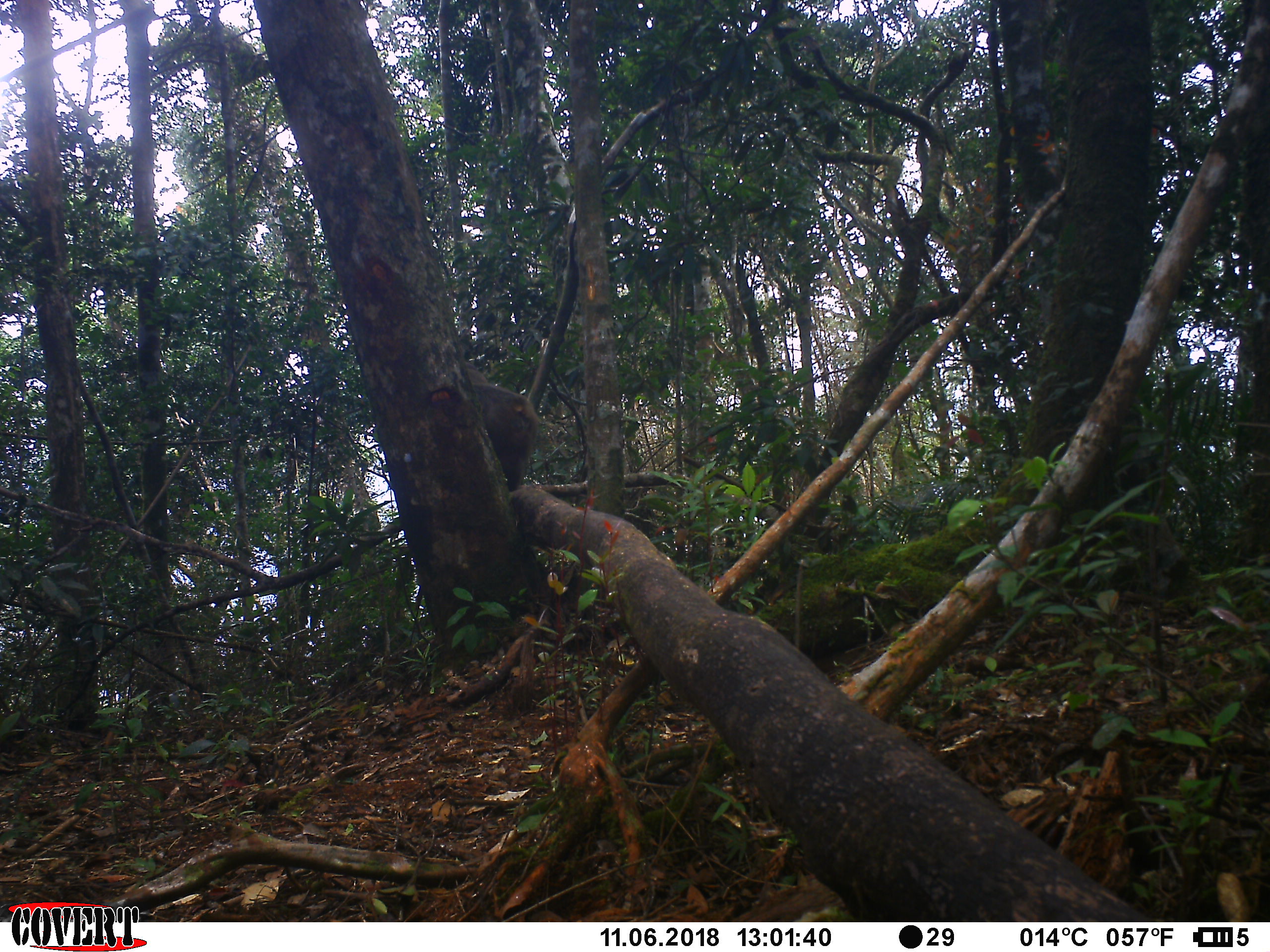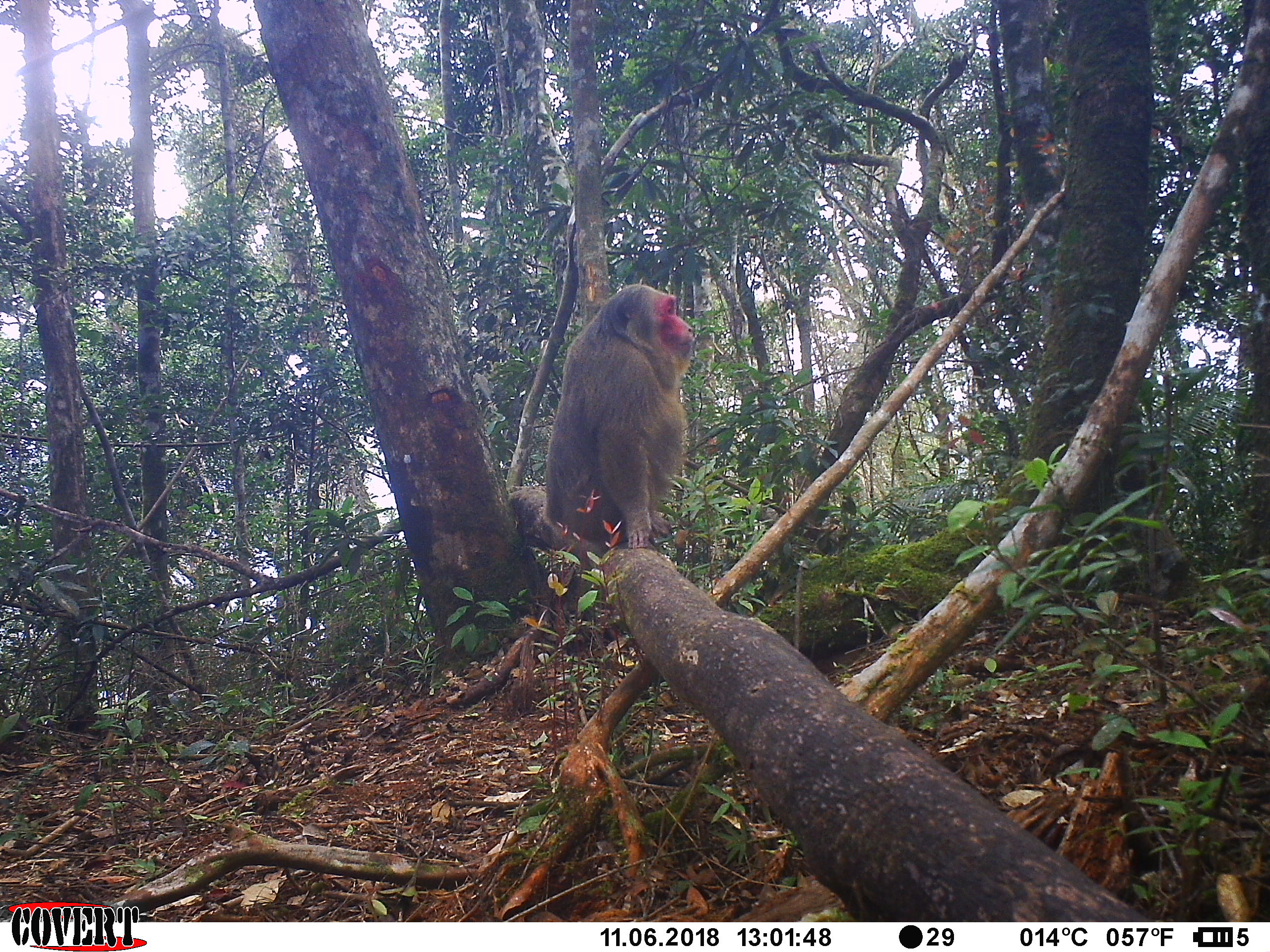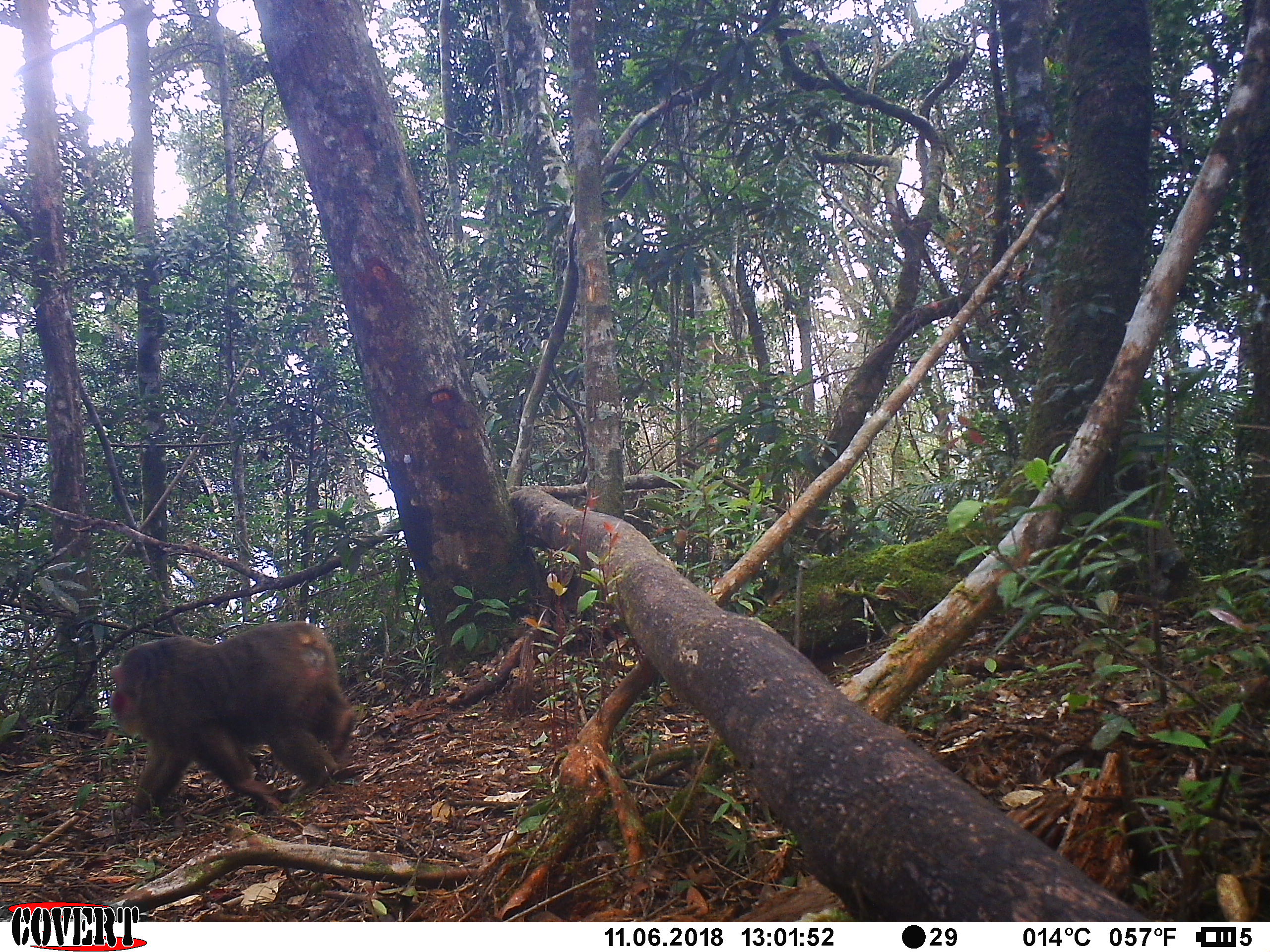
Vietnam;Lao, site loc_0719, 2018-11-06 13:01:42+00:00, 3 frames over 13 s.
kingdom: Animalia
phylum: Chordata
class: Mammalia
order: Primates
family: Cercopithecidae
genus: Macaca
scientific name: Macaca arctoides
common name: stump-tailed macaque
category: stump tailed macaque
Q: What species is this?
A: Stump tailed macaque (stump-tailed macaque) (Macaca arctoides).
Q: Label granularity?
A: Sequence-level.